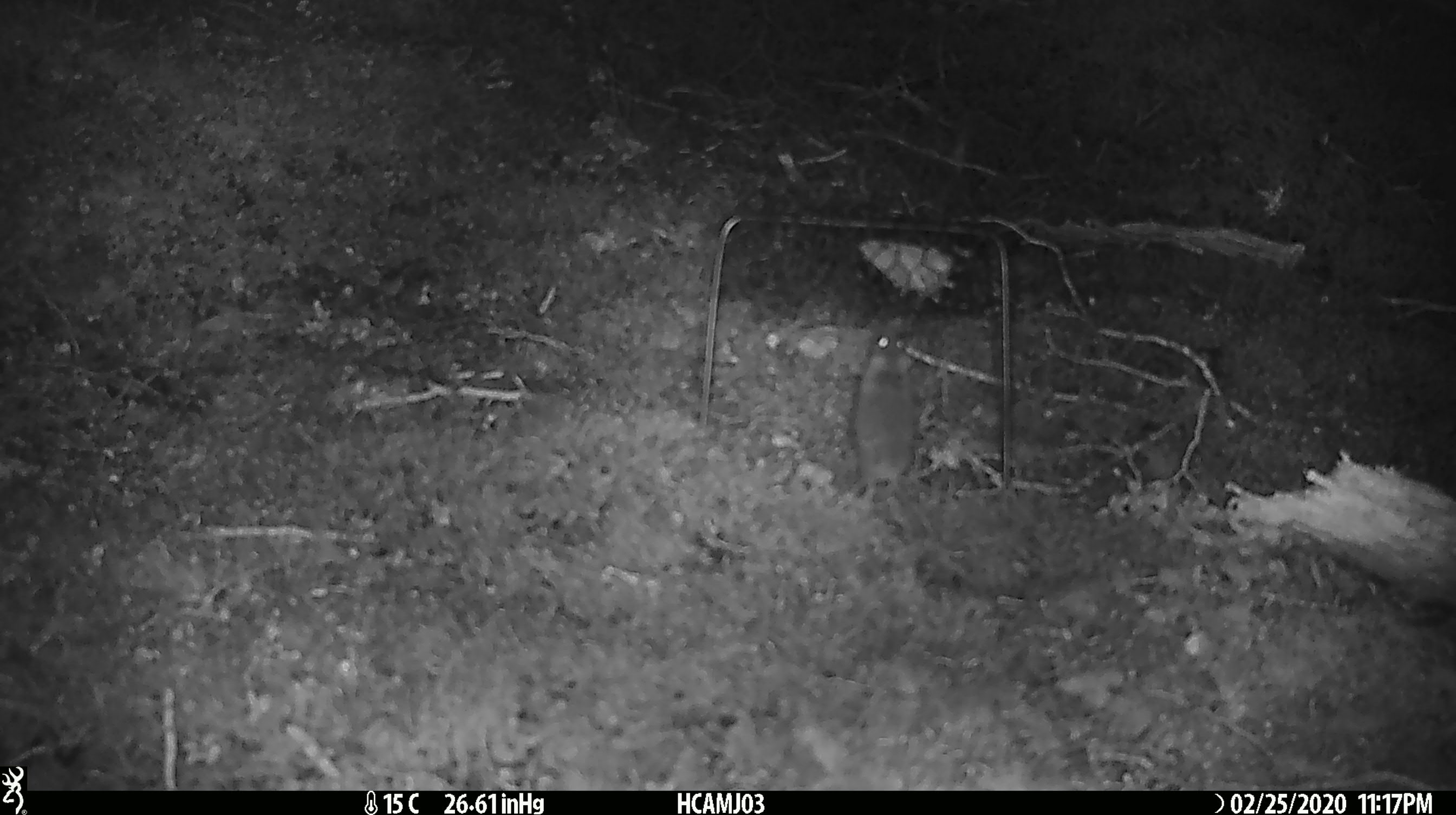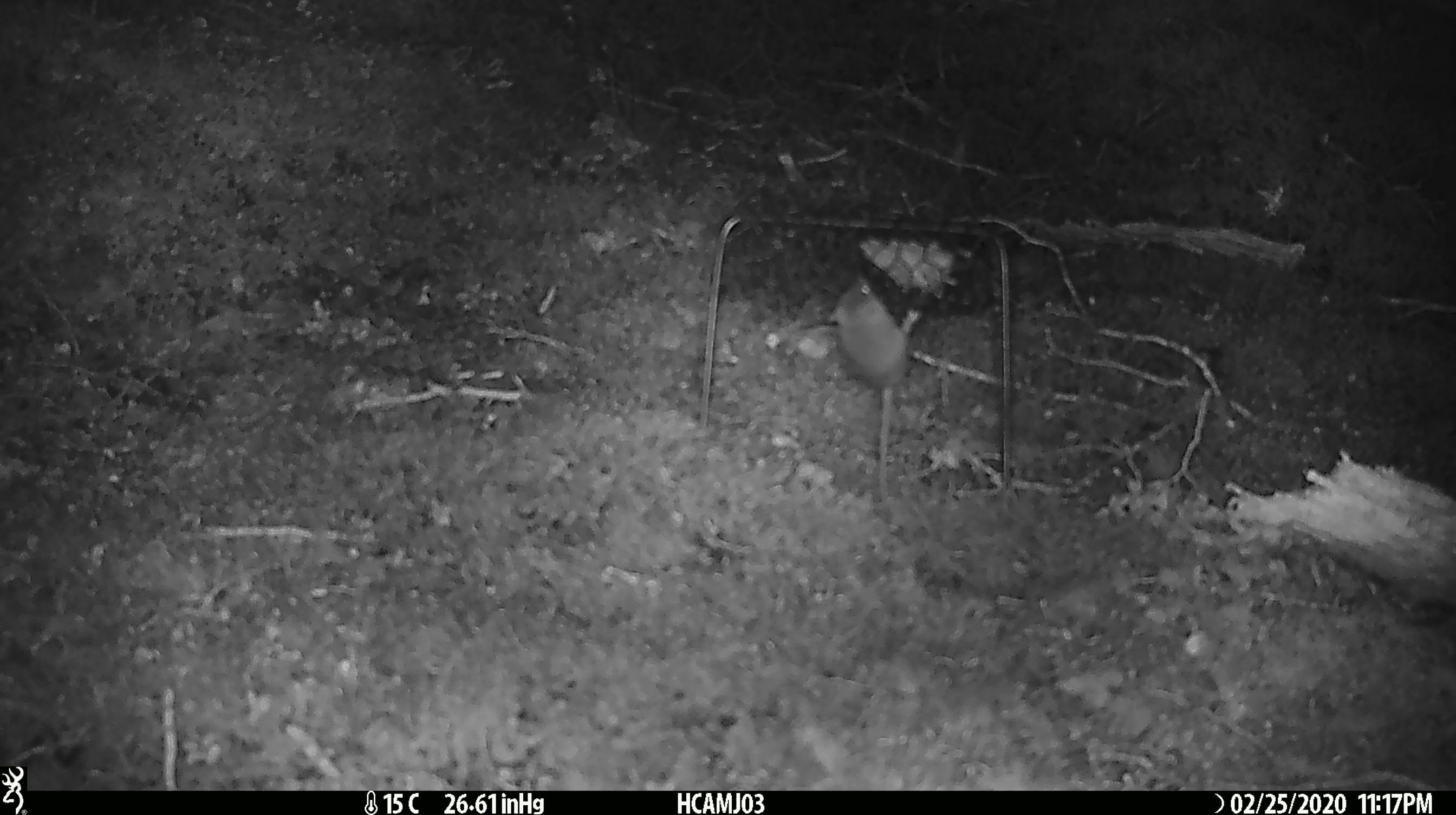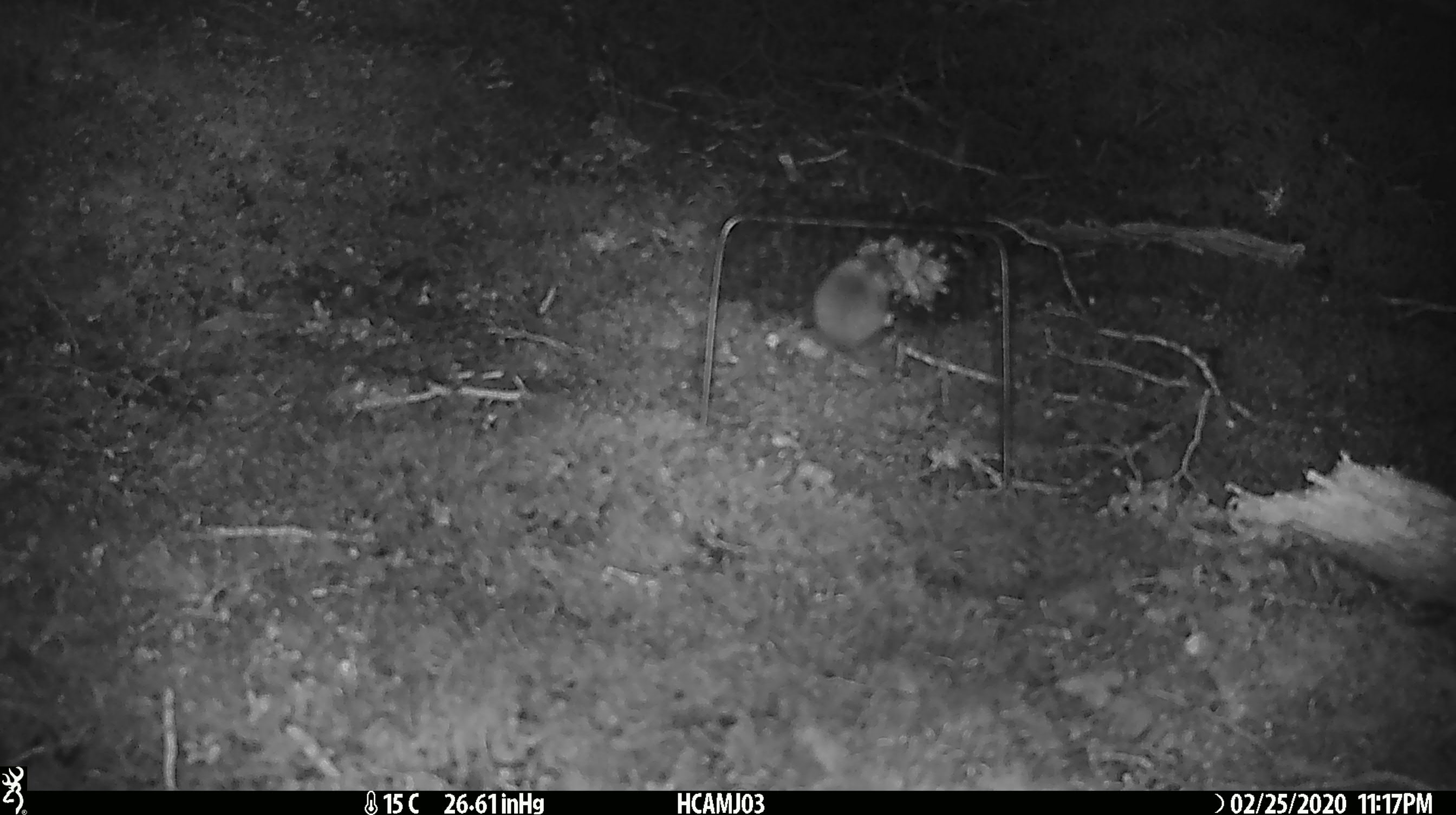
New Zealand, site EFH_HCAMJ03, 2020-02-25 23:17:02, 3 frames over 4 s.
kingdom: Animalia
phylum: Chordata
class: Mammalia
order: Rodentia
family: Muridae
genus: Mus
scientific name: Mus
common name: mouse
Mouse (Mus).